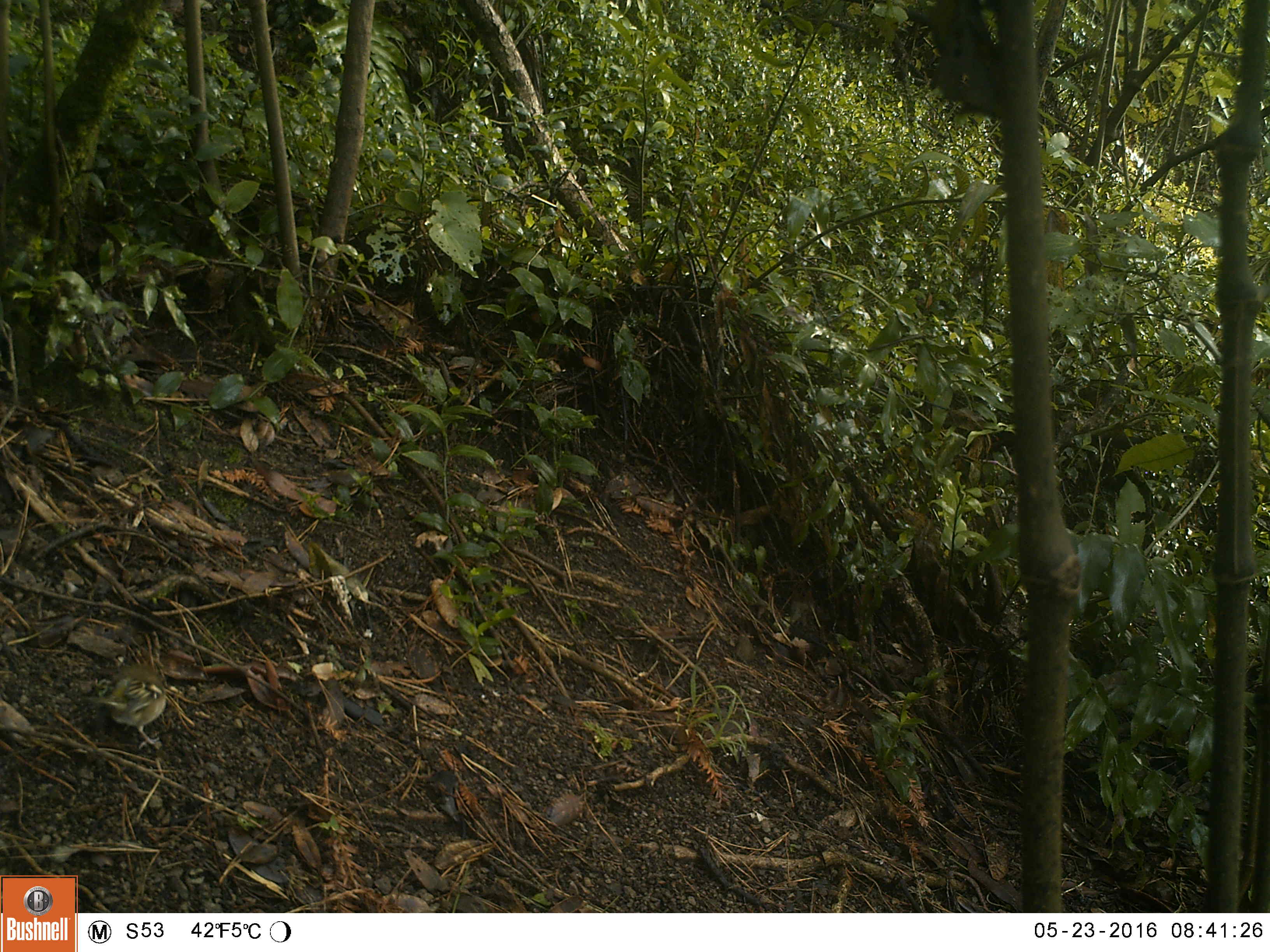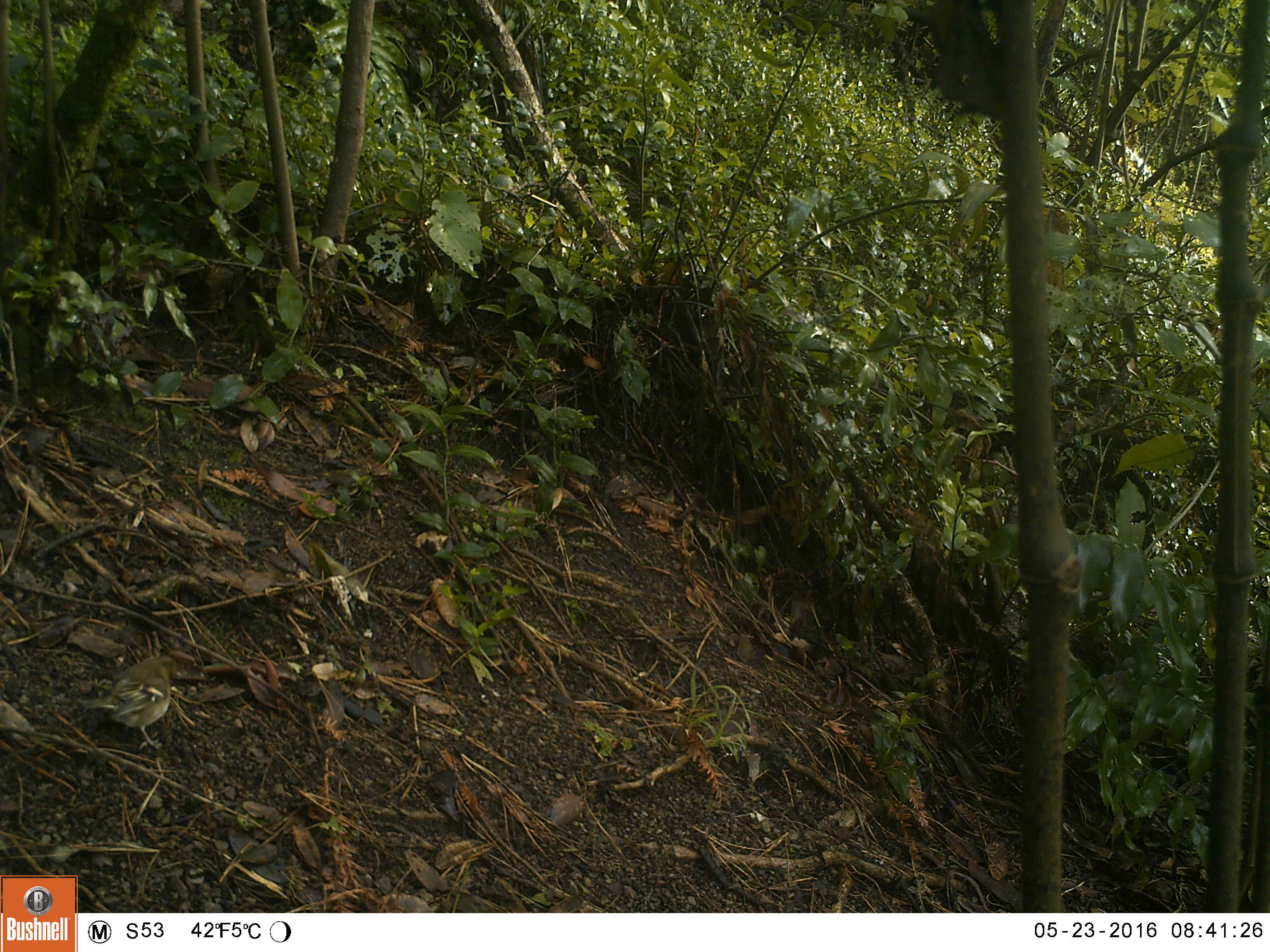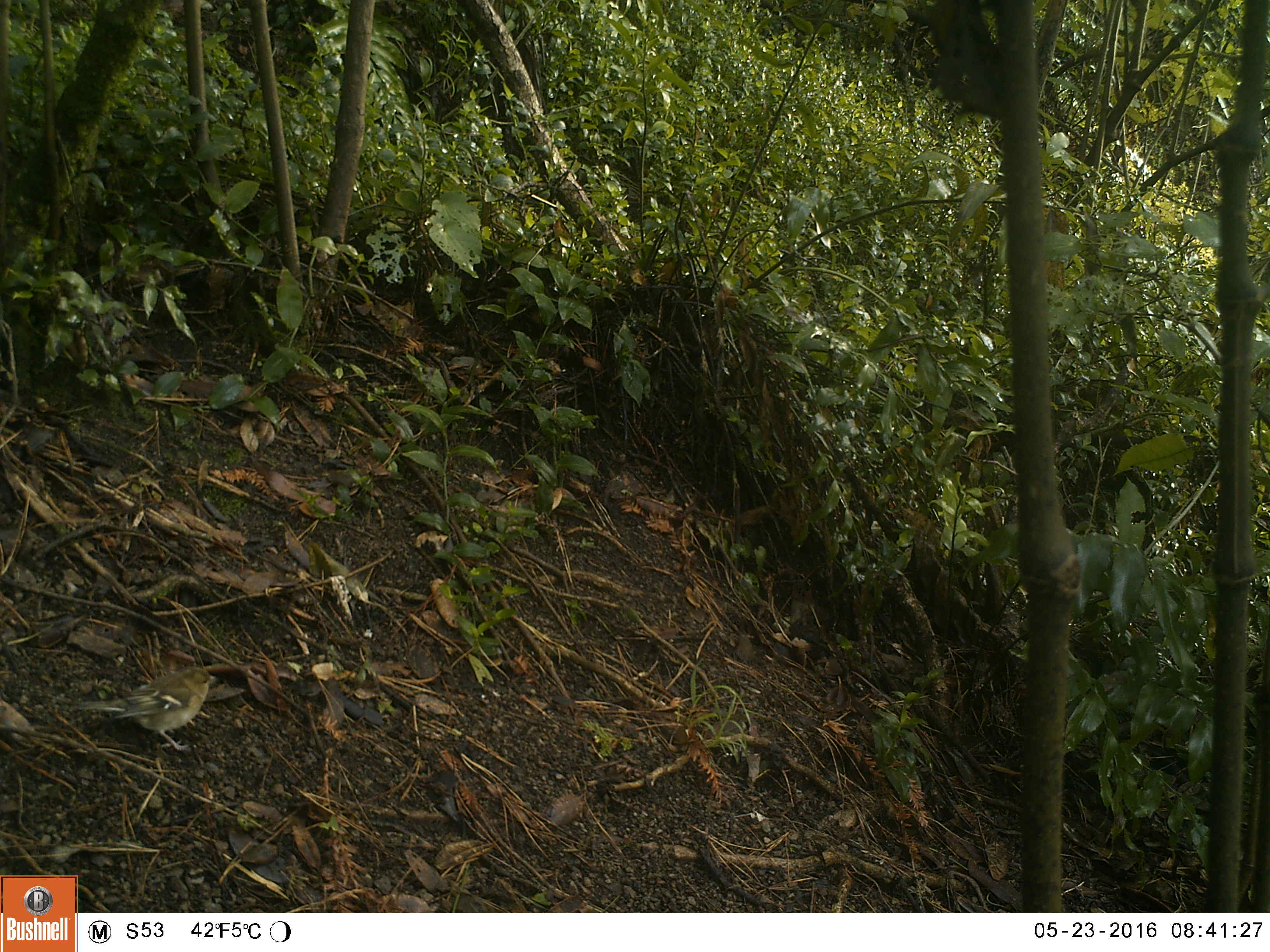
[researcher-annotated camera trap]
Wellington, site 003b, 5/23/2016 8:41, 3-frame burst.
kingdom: Animalia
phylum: Chordata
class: Aves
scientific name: Aves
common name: bird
Bird (Aves).